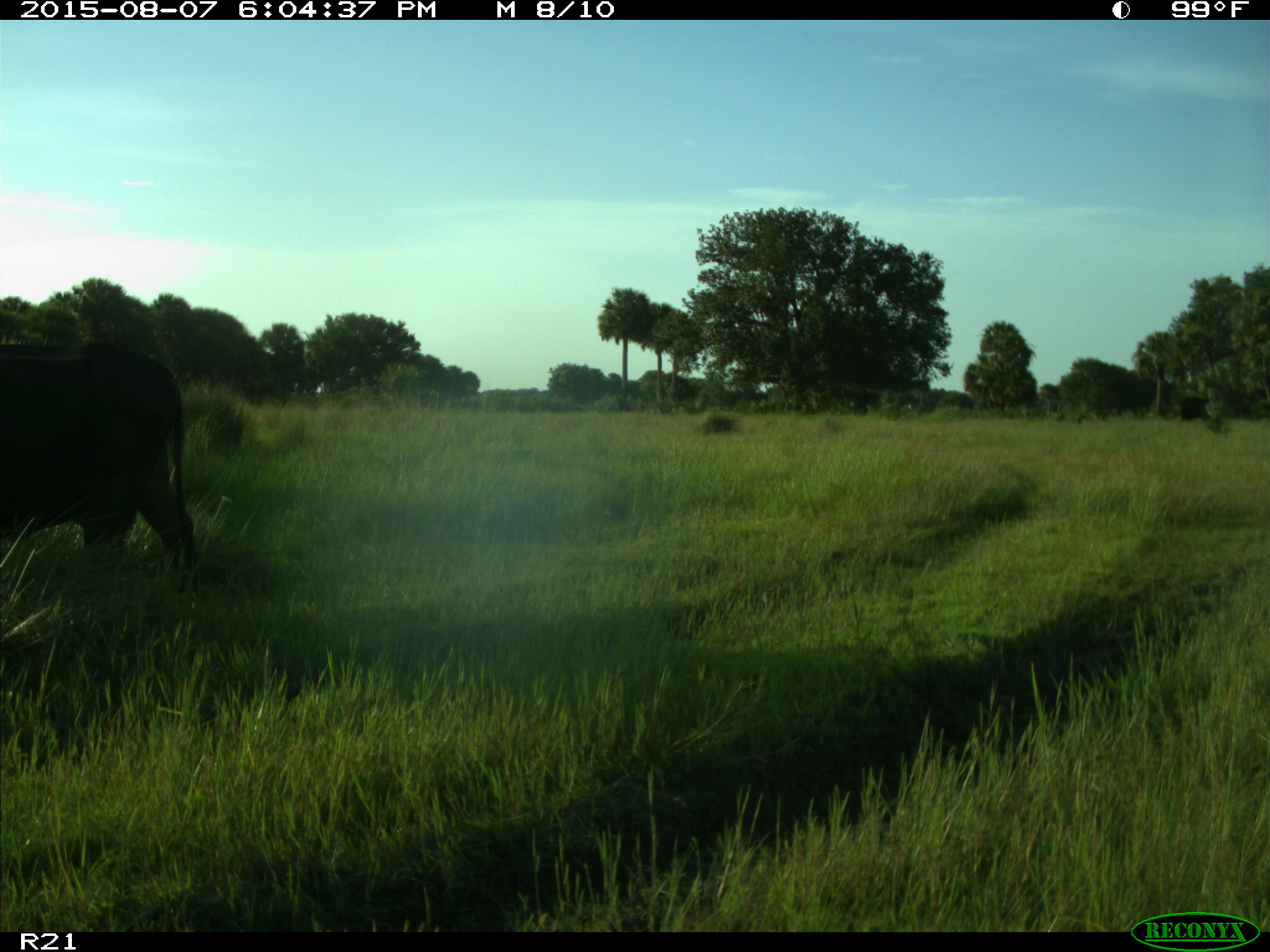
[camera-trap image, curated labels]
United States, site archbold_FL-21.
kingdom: Animalia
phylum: Chordata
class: Mammalia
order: Artiodactyla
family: Bovidae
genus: Bos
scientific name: Bos taurus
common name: domestic cow